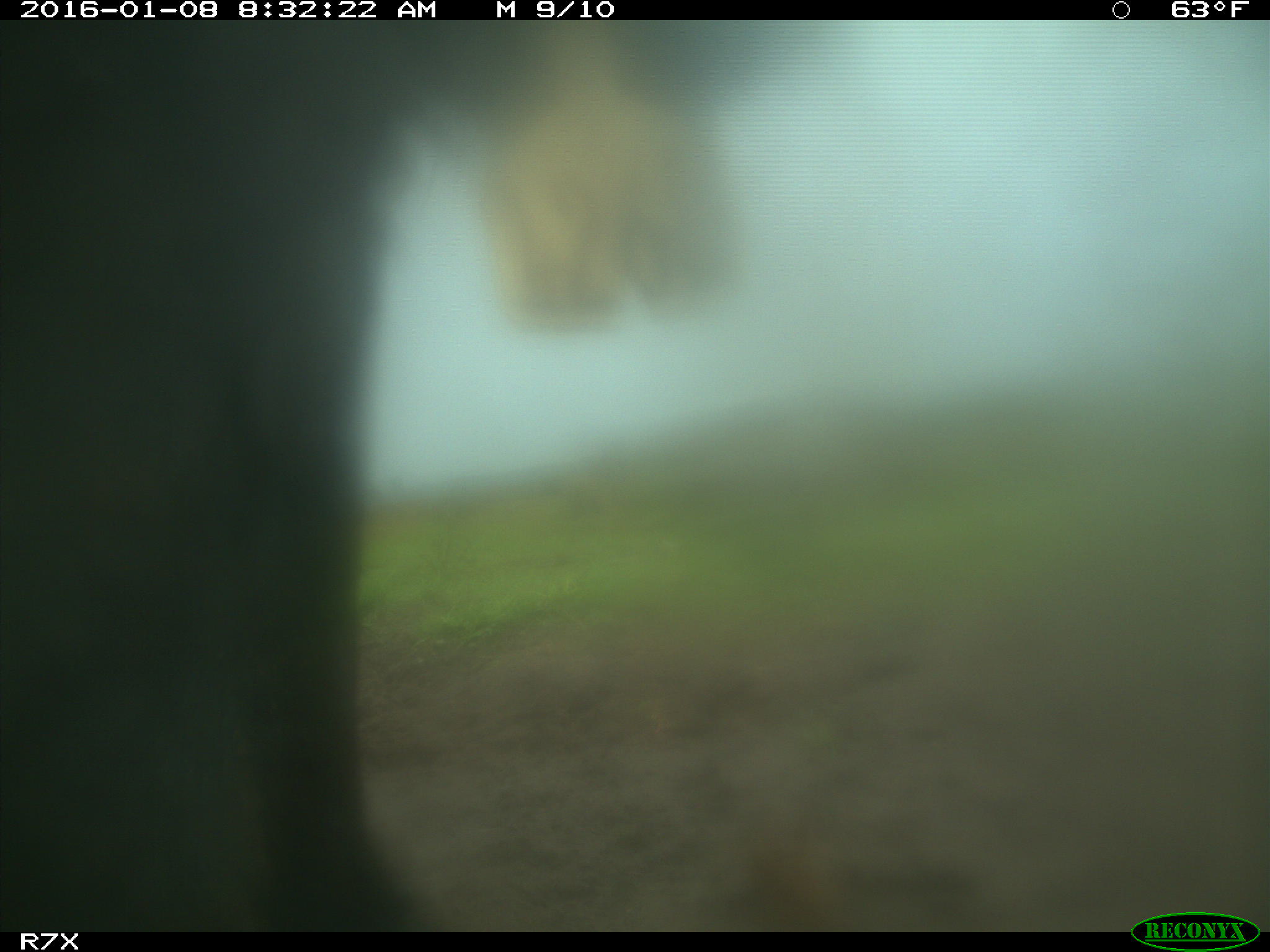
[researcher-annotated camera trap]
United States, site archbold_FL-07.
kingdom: Animalia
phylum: Chordata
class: Mammalia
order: Artiodactyla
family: Bovidae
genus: Bos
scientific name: Bos taurus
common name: domestic cow